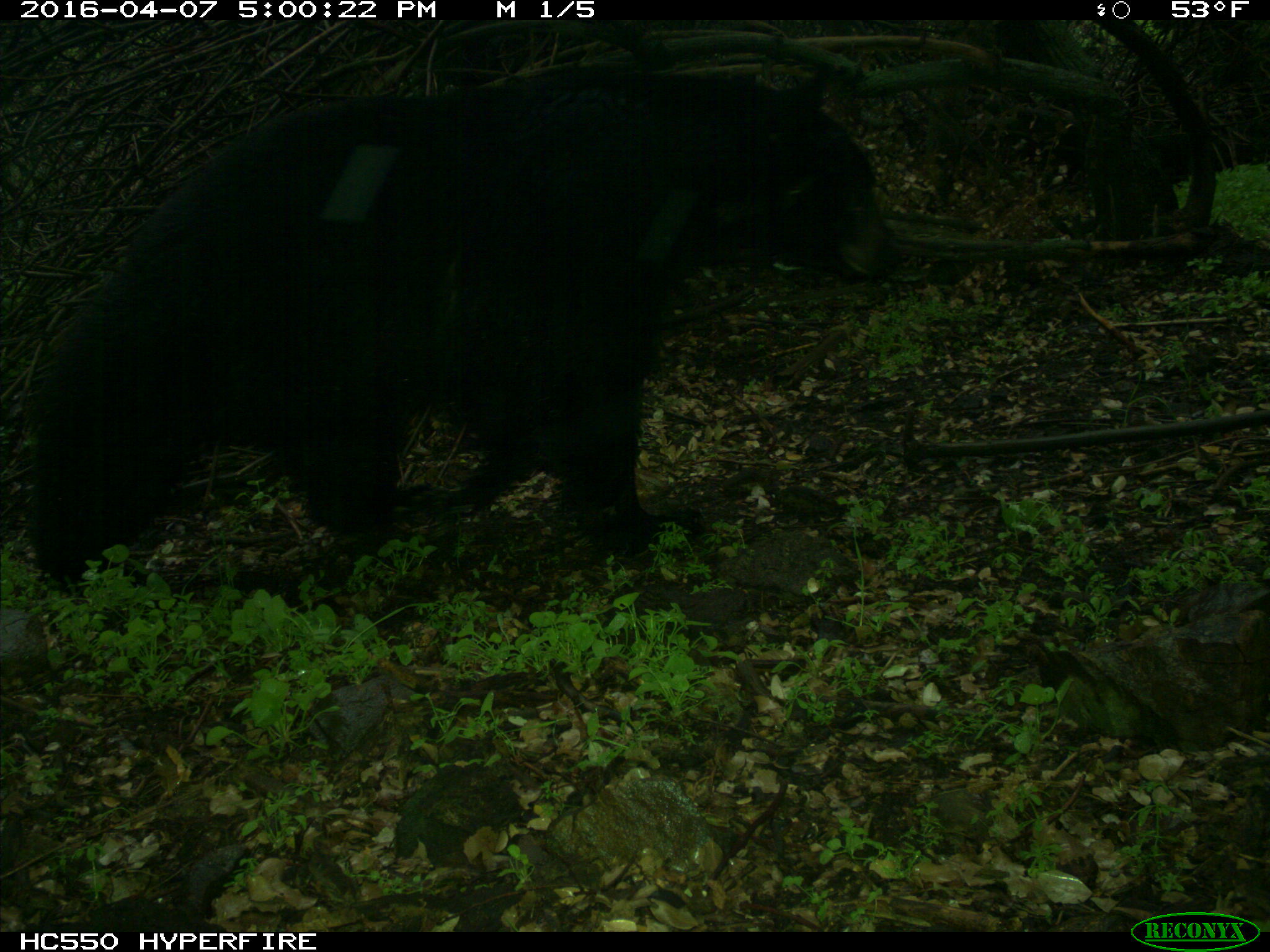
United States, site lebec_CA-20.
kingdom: Animalia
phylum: Chordata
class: Mammalia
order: Carnivora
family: Ursidae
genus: Ursus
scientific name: Ursus americanus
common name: american black bear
Ursus americanus (american black bear).